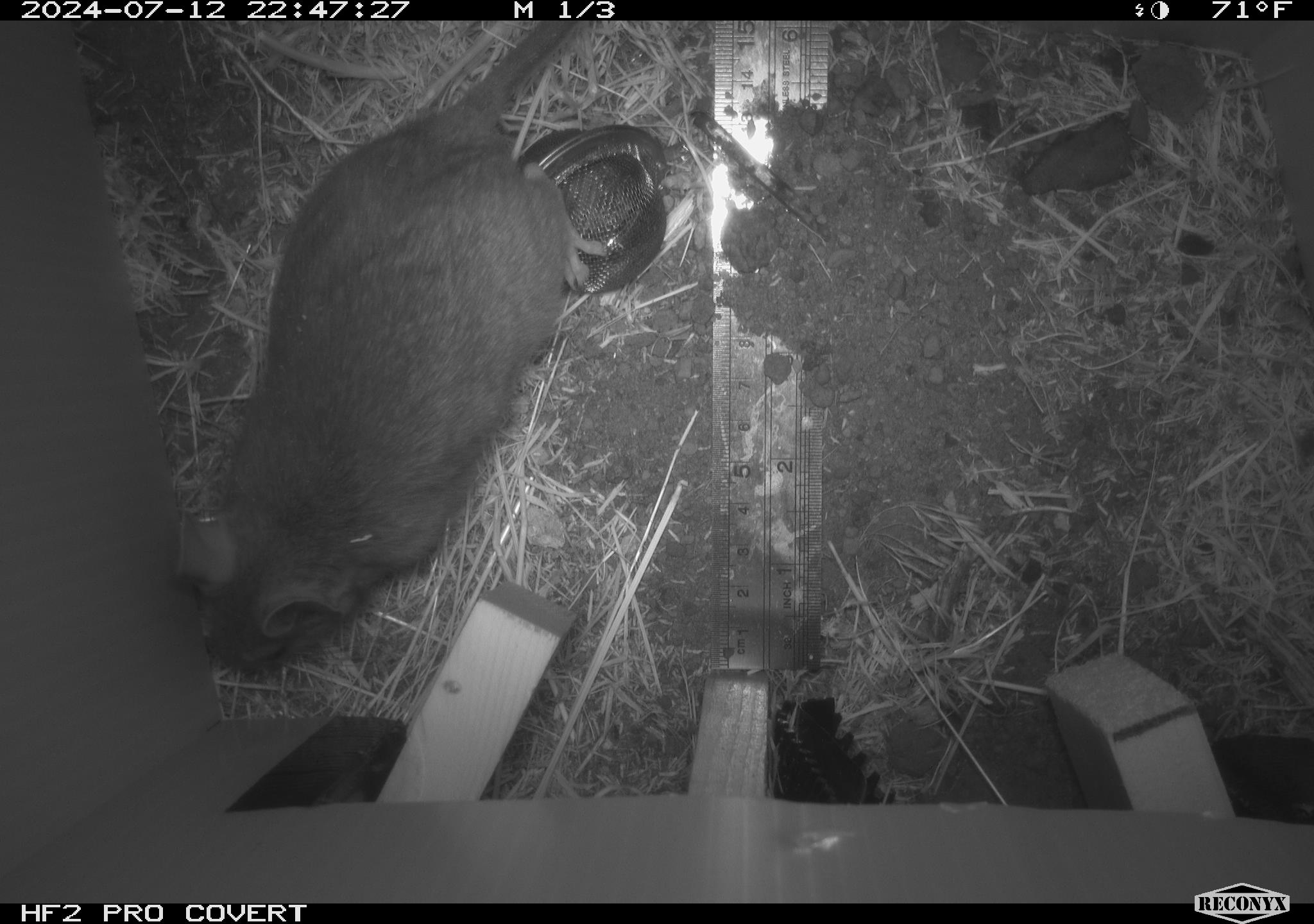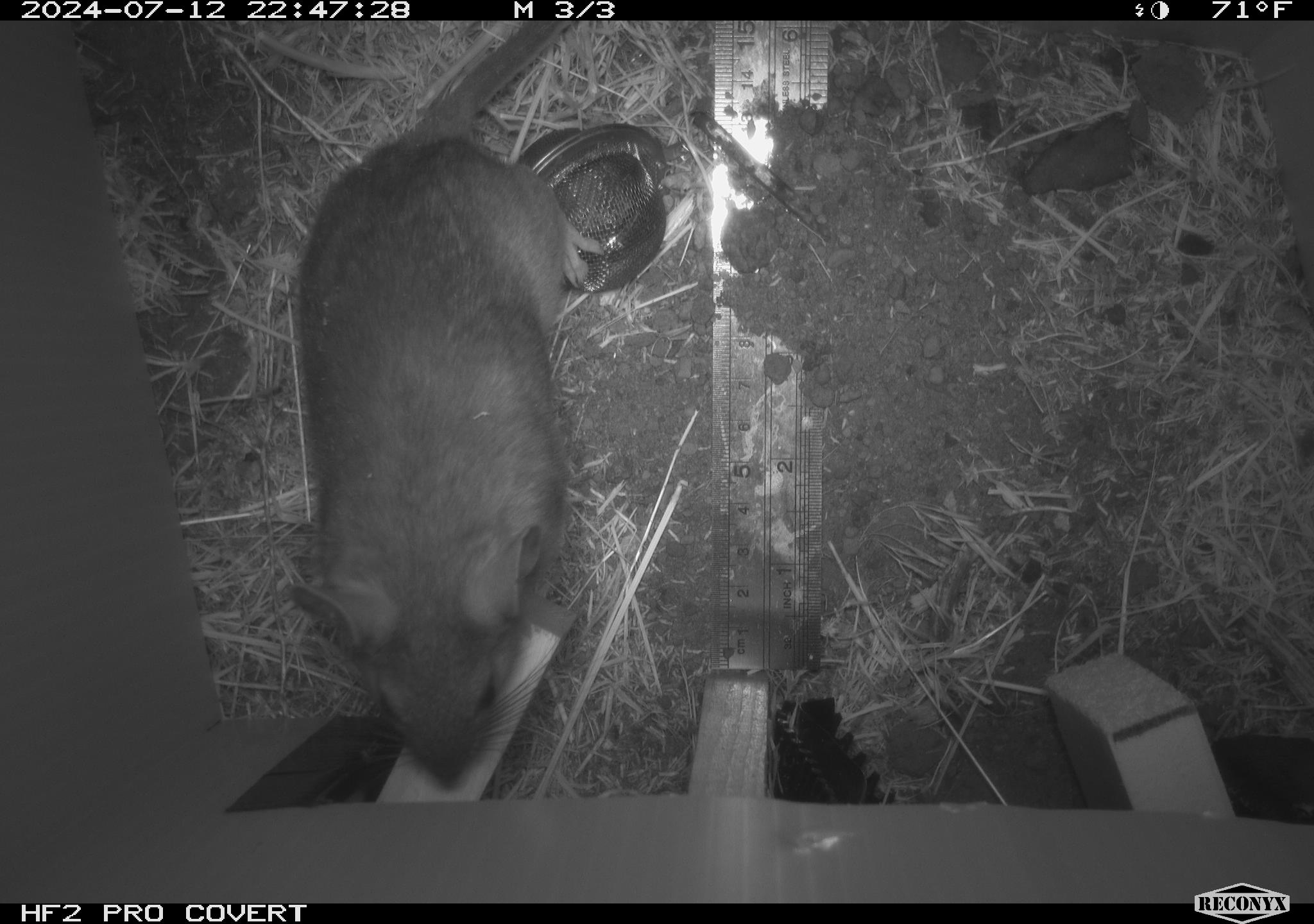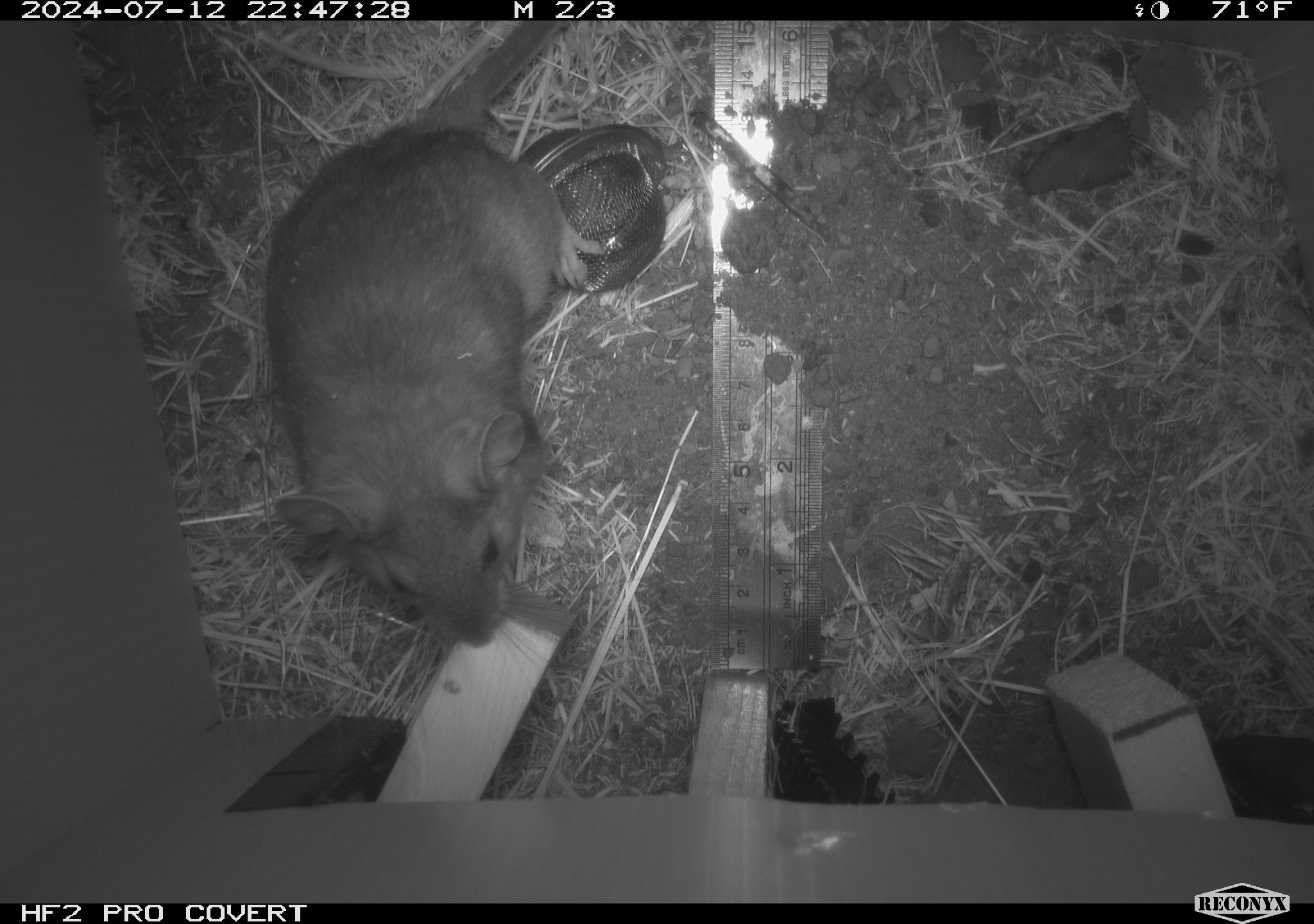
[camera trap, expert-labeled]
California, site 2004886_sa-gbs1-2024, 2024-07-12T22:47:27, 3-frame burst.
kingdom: Animalia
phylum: Chordata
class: Mammalia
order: Rodentia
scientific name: Rodentia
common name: woodrat or rat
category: woodrat or rat species